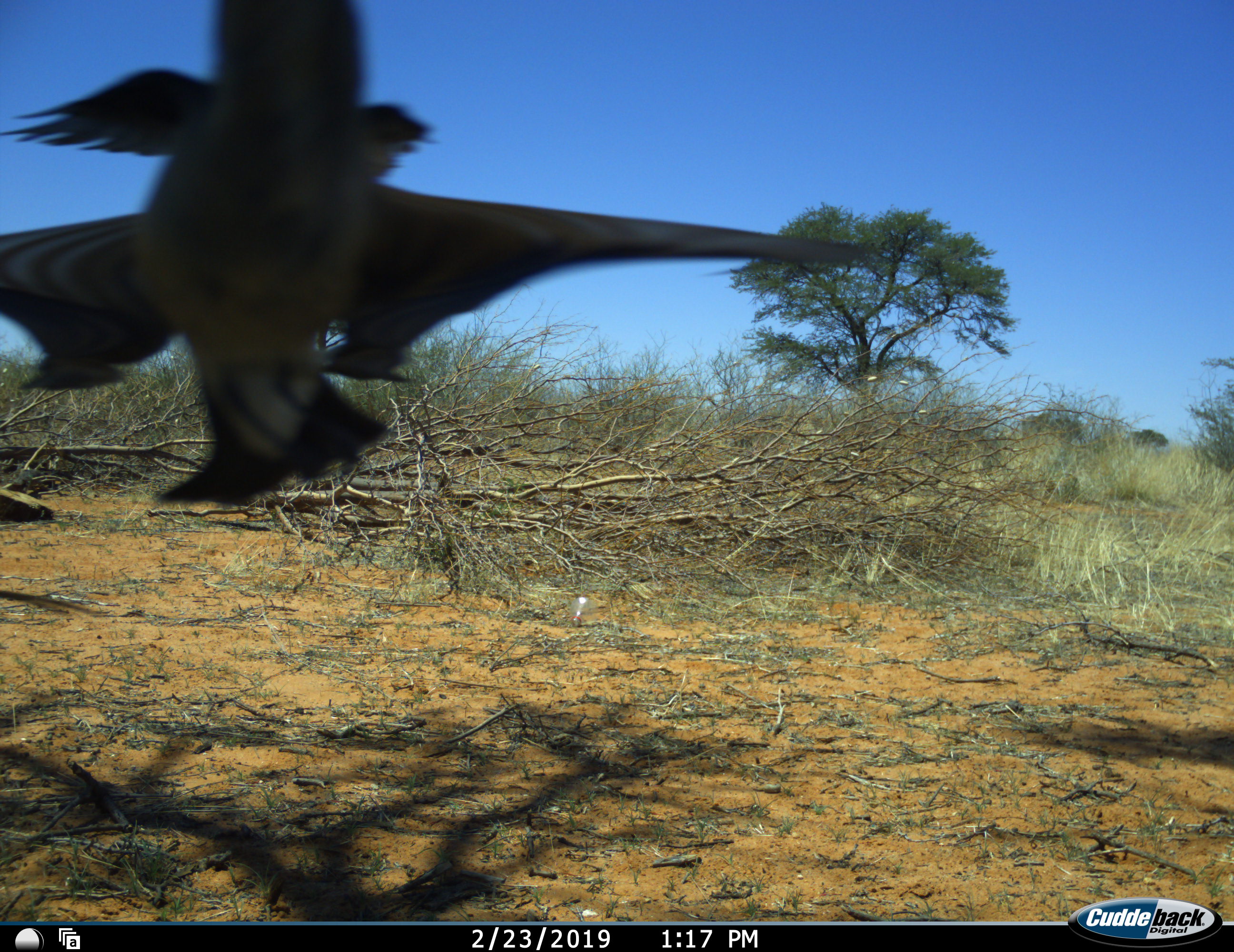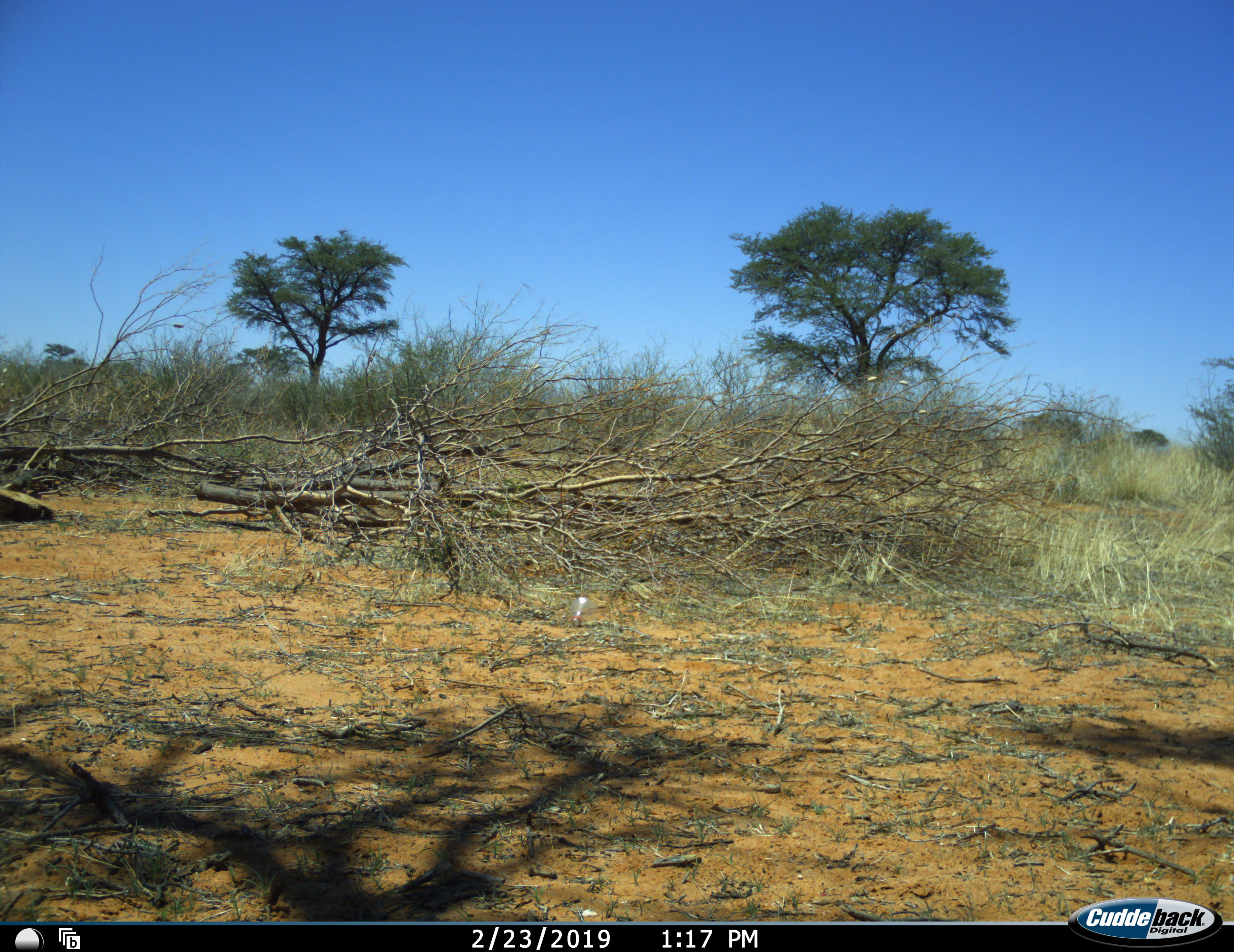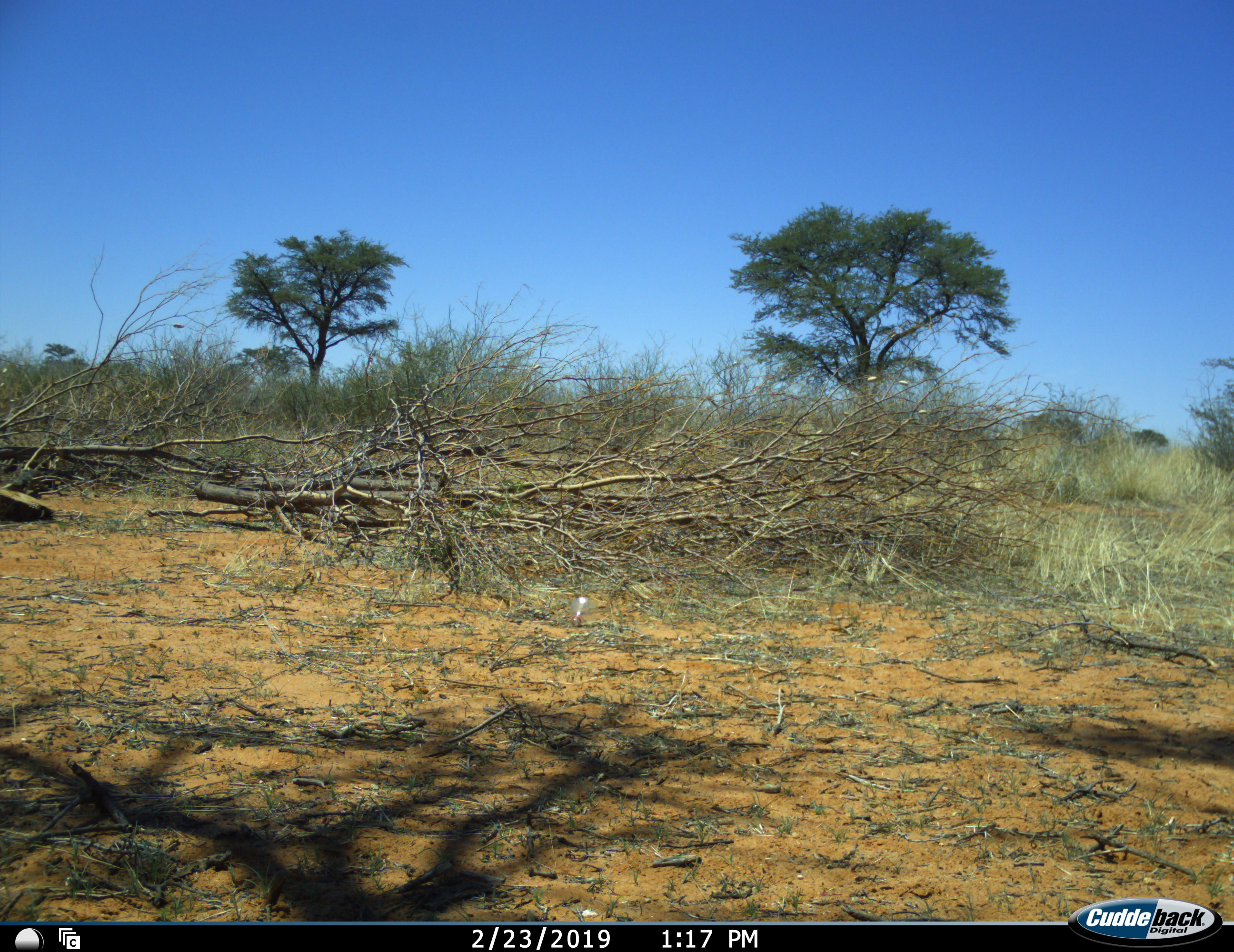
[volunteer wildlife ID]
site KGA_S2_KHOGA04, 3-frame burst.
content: unidentified animal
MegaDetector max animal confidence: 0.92